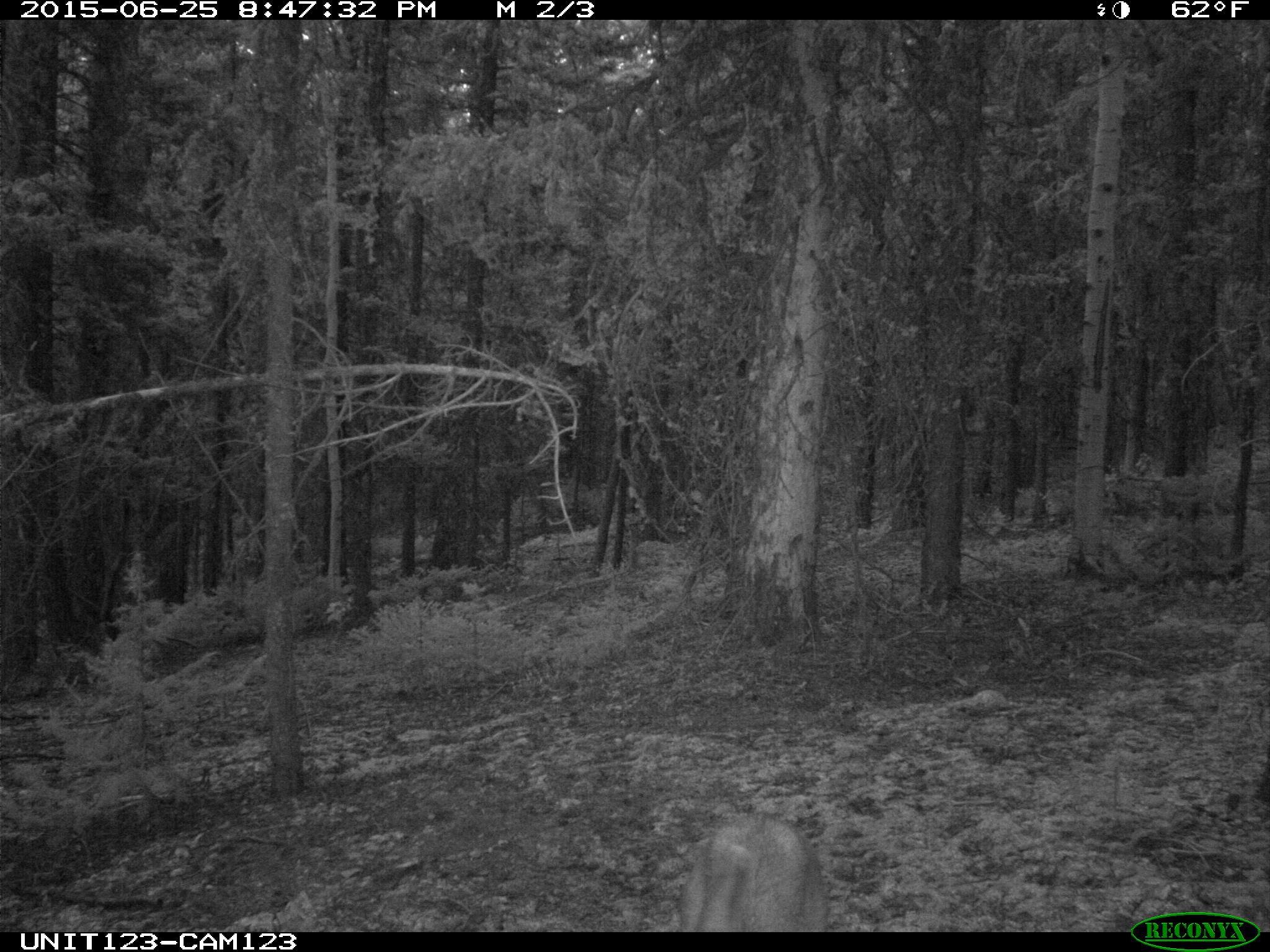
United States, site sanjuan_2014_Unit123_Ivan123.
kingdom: Animalia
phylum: Chordata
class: Mammalia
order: Artiodactyla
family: Cervidae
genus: Odocoileus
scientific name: Odocoileus hemionus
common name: mule deer